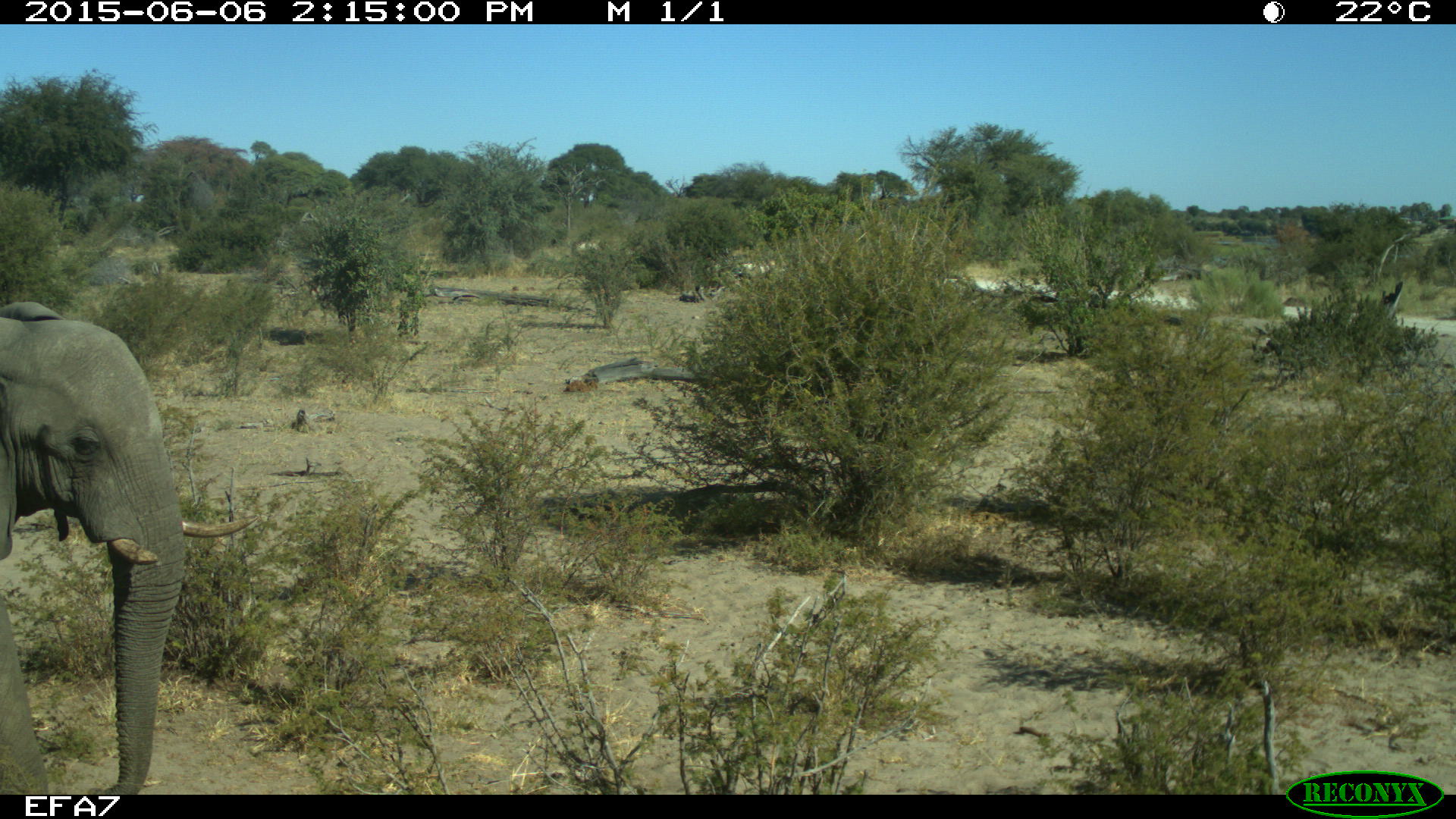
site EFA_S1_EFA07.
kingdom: Animalia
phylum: Chordata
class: Mammalia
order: Proboscidea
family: Elephantidae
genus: Loxodonta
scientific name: Loxodonta africana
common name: african bush elephant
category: elephant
Elephant (african bush elephant) (Loxodonta africana), count 1. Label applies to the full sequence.